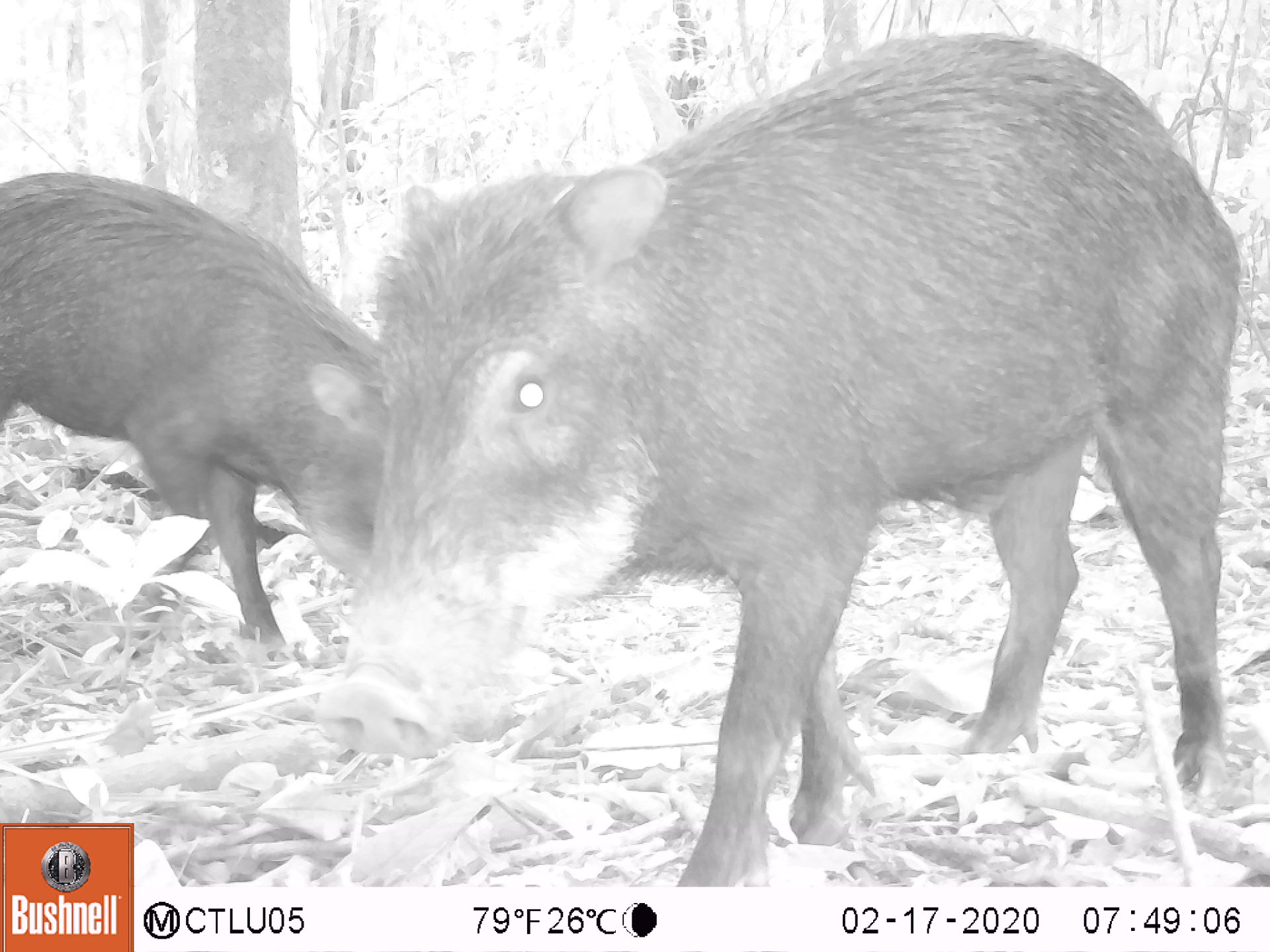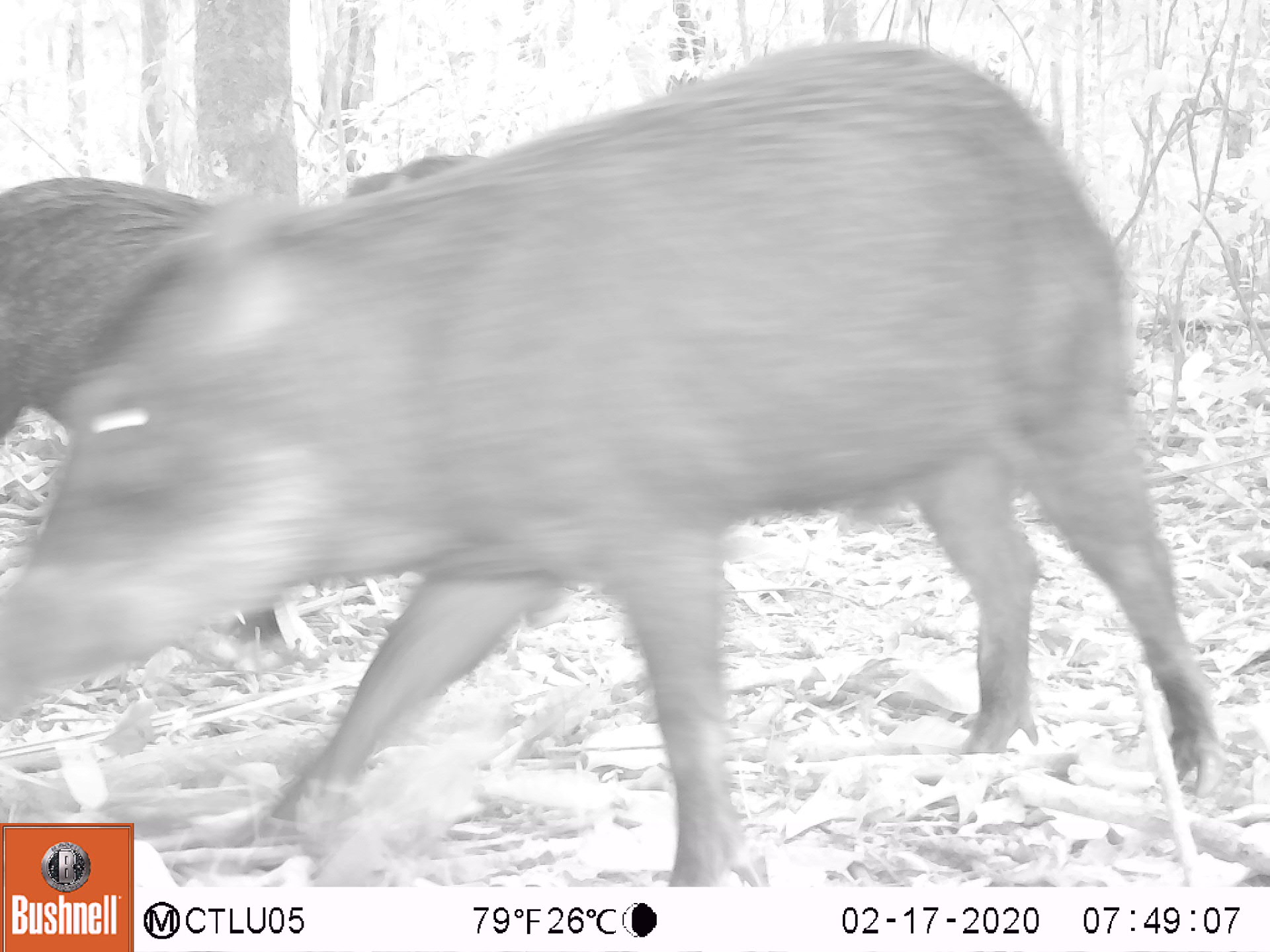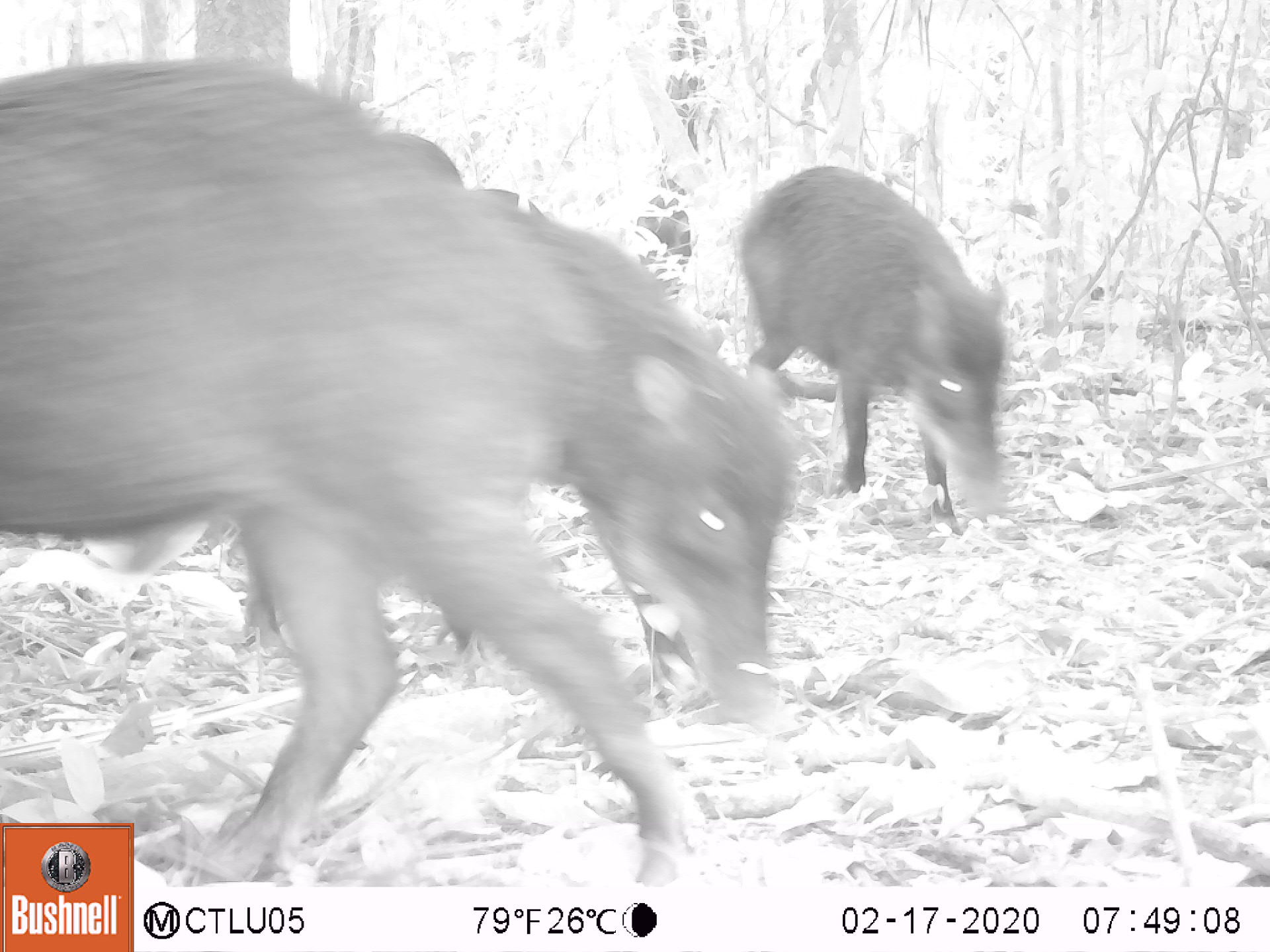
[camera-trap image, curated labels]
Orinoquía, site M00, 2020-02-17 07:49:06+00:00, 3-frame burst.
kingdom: Animalia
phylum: Chordata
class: Mammalia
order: Artiodactyla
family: Tayassuidae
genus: Tayassu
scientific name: Tayassu pecari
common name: white-lipped peccary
White-lipped peccary (Tayassu pecari).